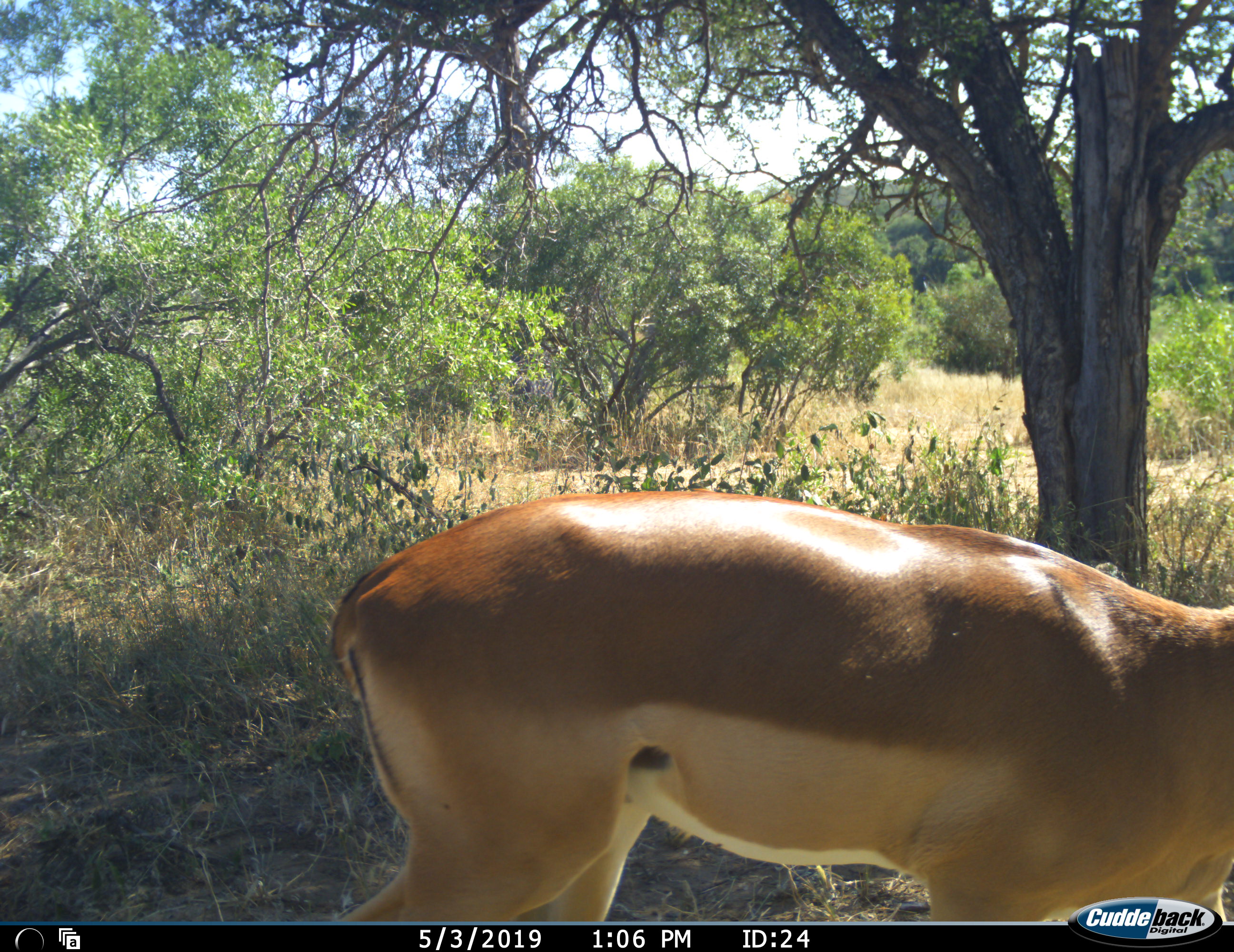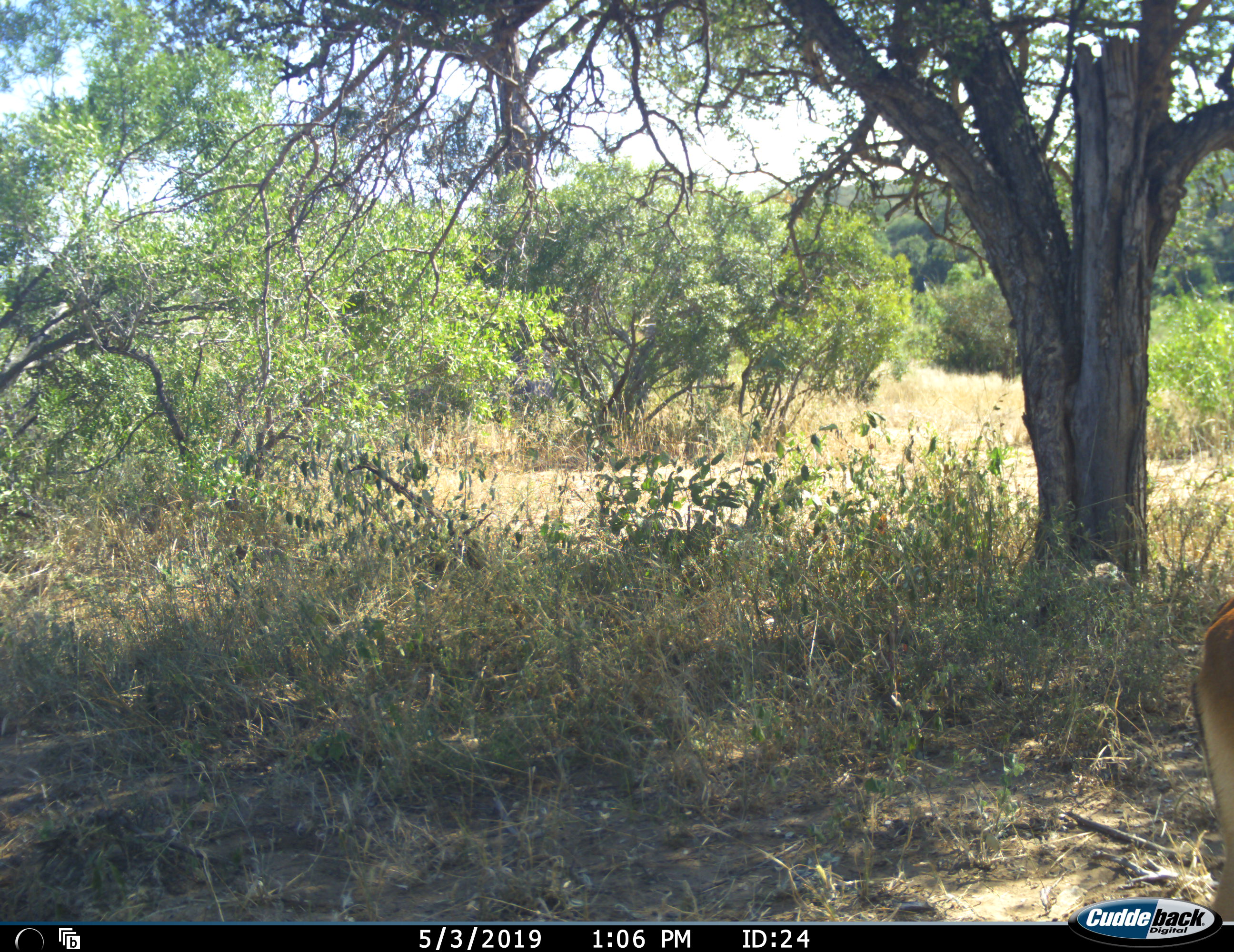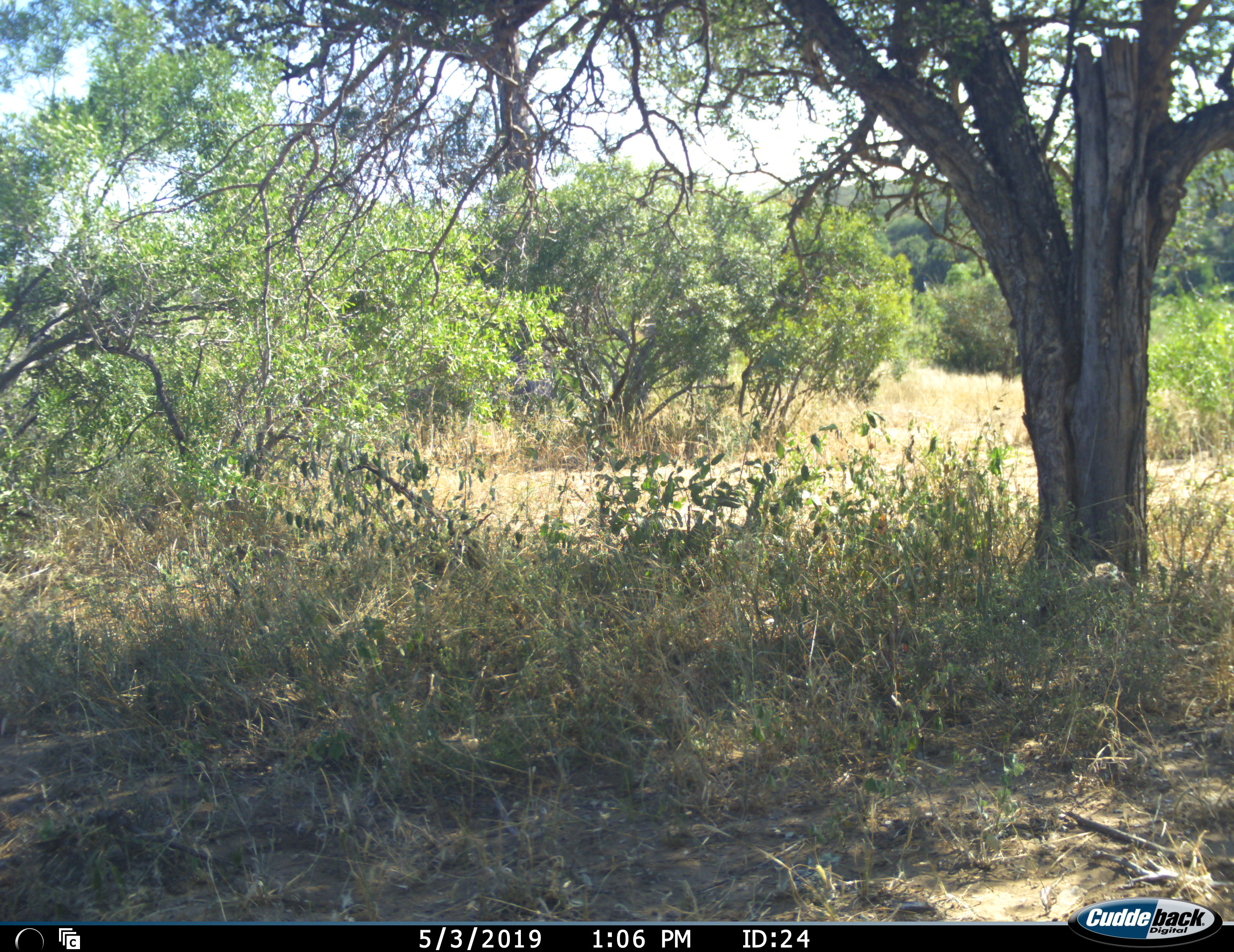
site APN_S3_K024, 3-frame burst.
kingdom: Animalia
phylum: Chordata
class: Mammalia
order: Artiodactyla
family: Bovidae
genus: Aepyceros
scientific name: Aepyceros melampus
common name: impala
Impala (Aepyceros melampus), count 1. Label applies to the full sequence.